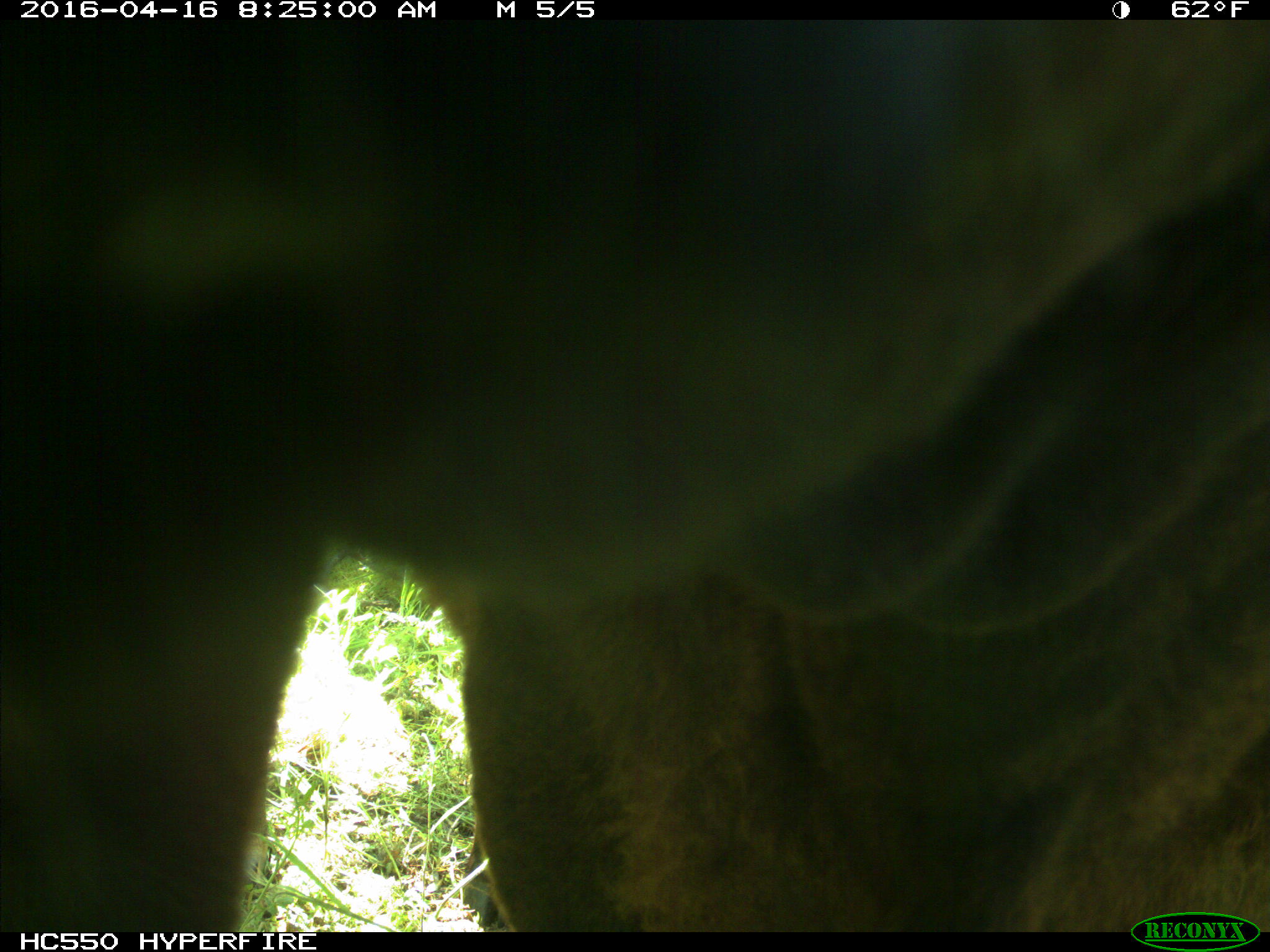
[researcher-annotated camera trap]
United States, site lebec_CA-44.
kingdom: Animalia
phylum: Chordata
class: Mammalia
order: Artiodactyla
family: Bovidae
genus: Bos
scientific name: Bos taurus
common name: domestic cow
Bos taurus (domestic cow).